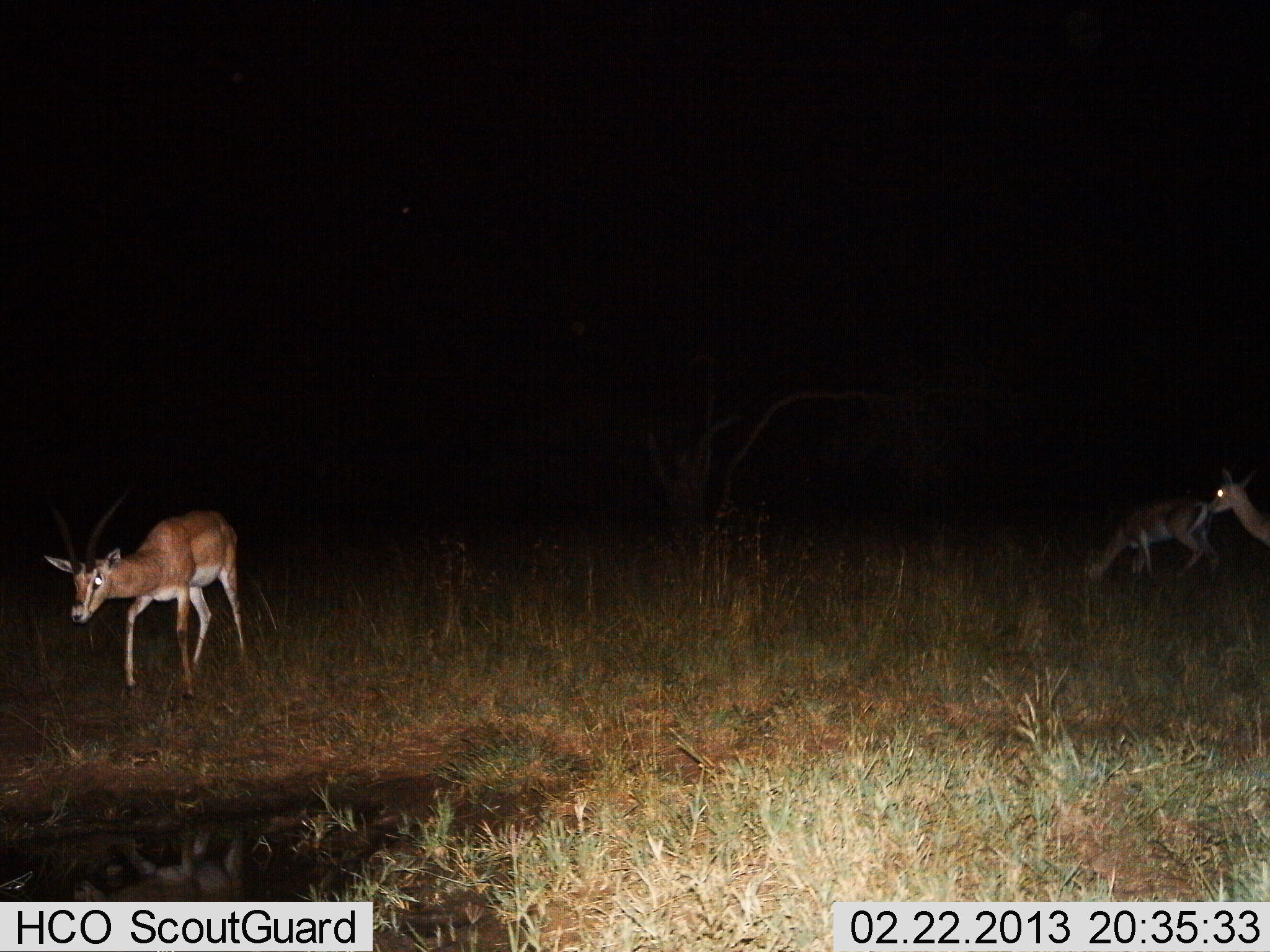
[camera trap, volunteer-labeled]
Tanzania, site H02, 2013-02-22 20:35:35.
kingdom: Animalia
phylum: Chordata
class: Mammalia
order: Artiodactyla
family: Bovidae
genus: Nanger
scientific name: Nanger granti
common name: grant's gazelle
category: gazellegrants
Gazellegrants (grant's gazelle) (Nanger granti), count 3. Behavior (volunteer vote fractions): standing 45%, resting 0%, moving 55%, interacting 0%. Young present (vote fraction): 0%. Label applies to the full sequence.